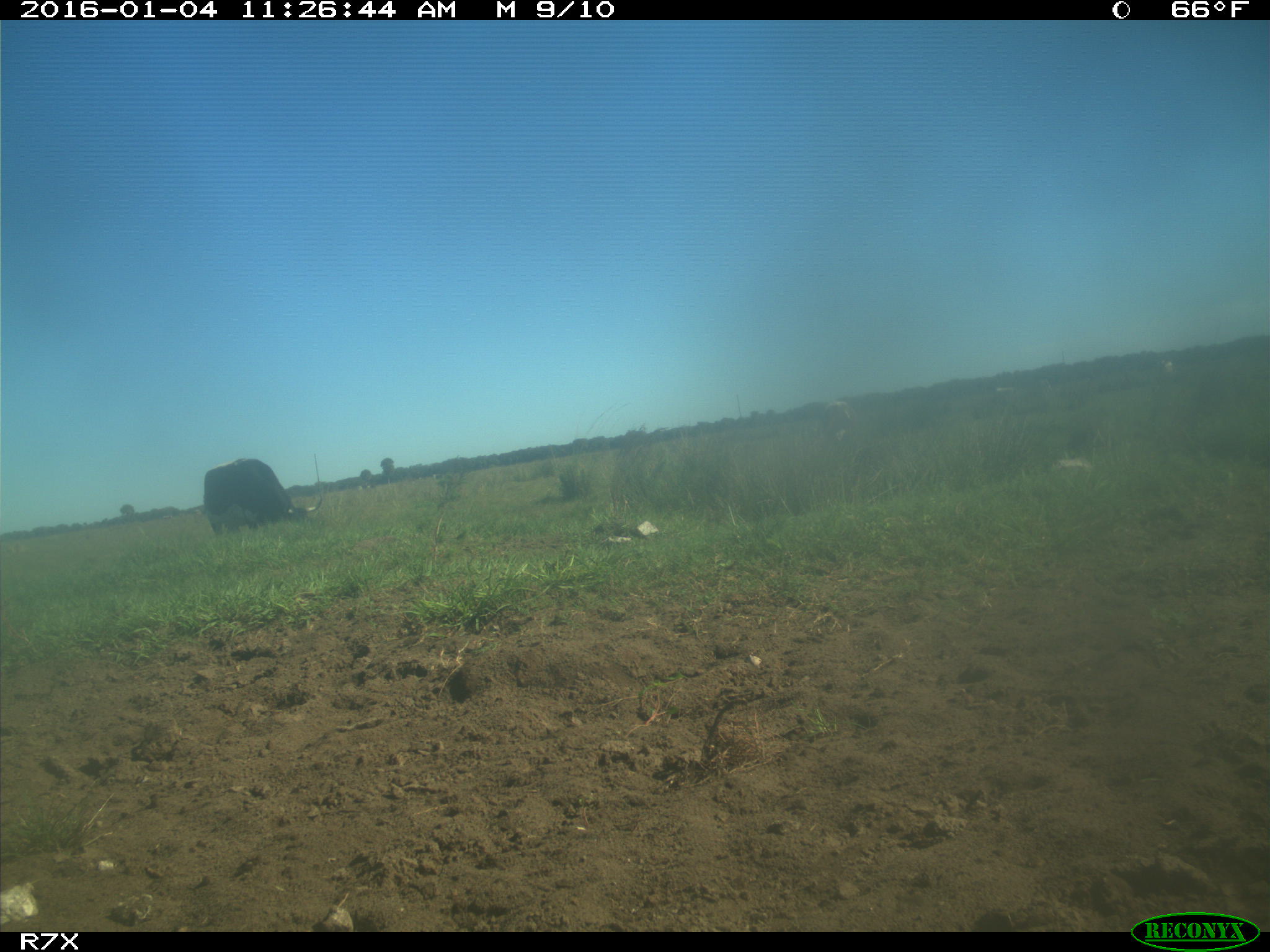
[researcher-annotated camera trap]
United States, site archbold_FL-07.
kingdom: Animalia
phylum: Chordata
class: Mammalia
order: Artiodactyla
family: Bovidae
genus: Bos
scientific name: Bos taurus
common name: domestic cow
Bos taurus (domestic cow).